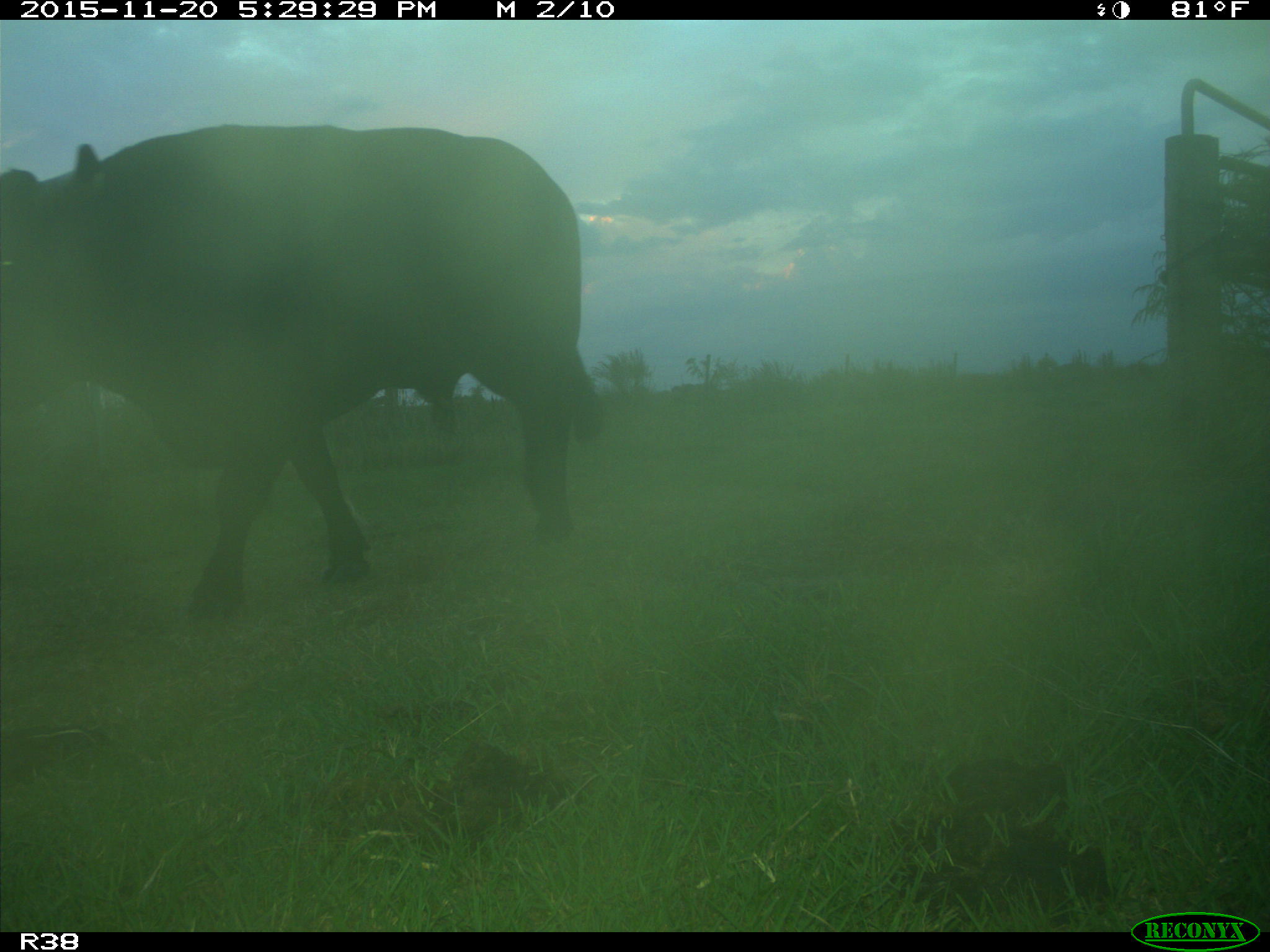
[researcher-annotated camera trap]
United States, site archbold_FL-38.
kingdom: Animalia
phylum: Chordata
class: Mammalia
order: Artiodactyla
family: Bovidae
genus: Bos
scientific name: Bos taurus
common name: domestic cow